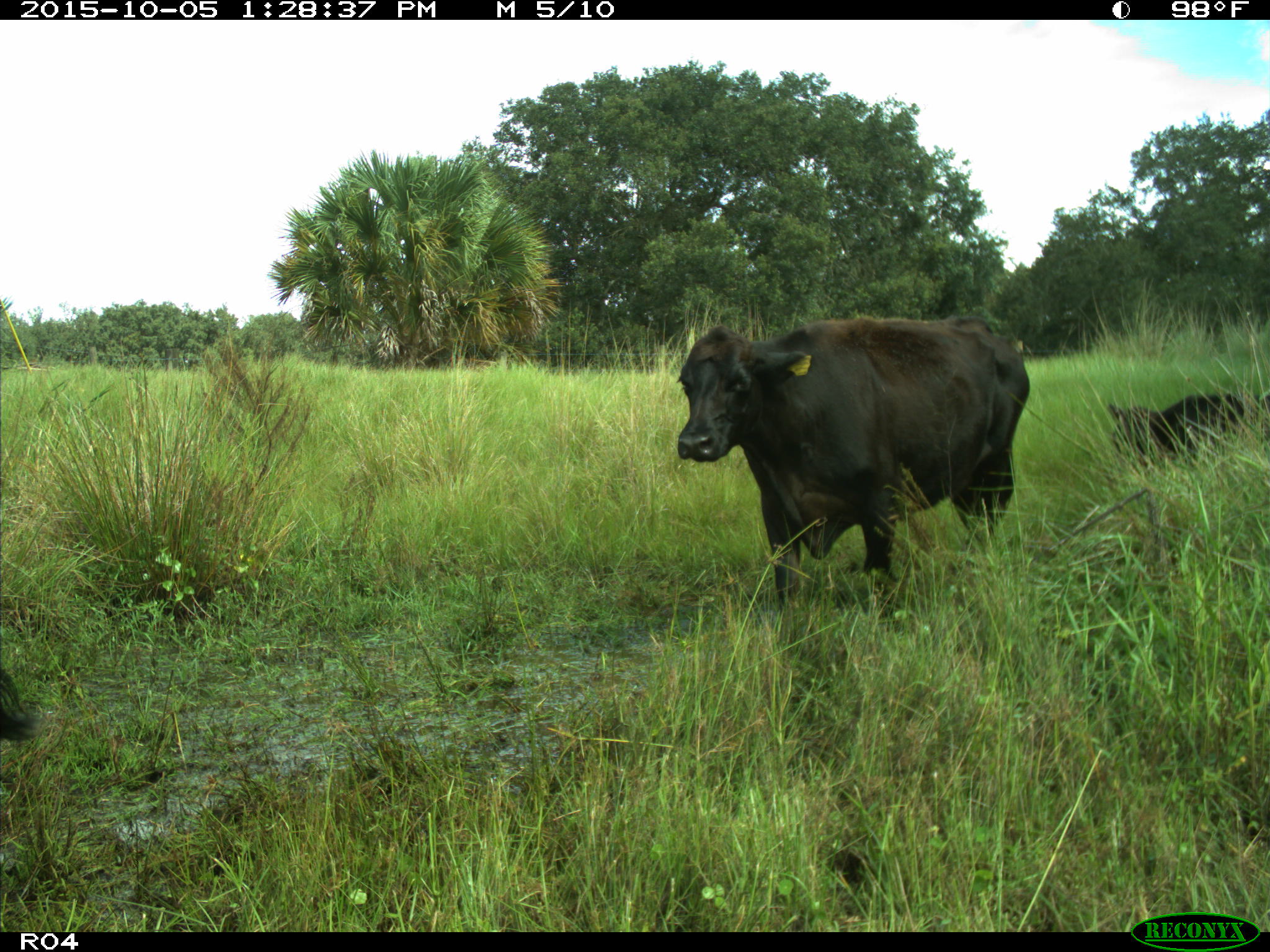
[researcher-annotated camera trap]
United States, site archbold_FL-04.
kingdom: Animalia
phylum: Chordata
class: Mammalia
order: Artiodactyla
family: Bovidae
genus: Bos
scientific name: Bos taurus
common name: domestic cow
Bos taurus (domestic cow).